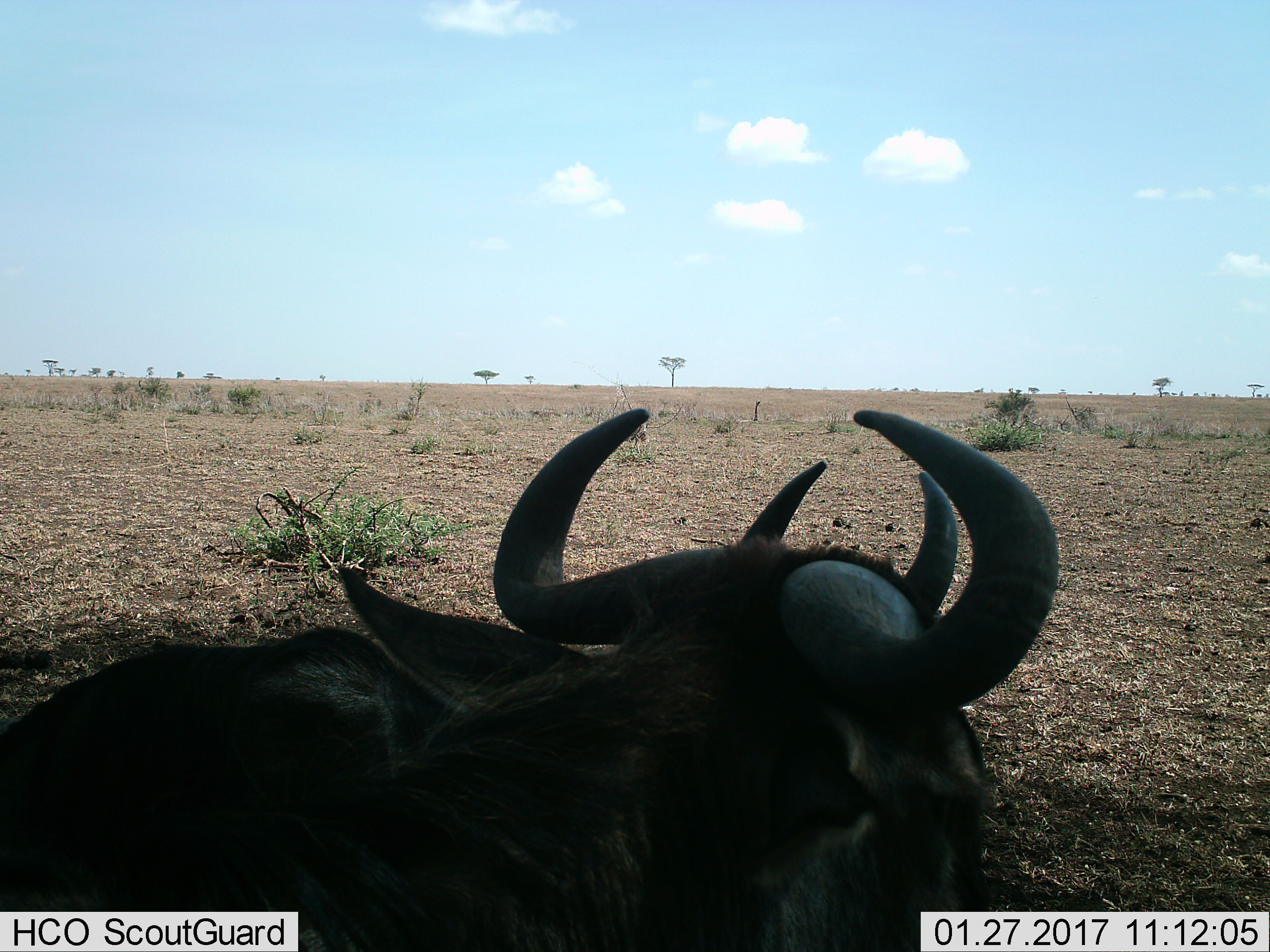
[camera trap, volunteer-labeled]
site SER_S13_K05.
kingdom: Animalia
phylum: Chordata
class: Mammalia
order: Artiodactyla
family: Bovidae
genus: Connochaetes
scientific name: Connochaetes taurinus taurinus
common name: blue wildebeest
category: wildebeestblue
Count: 2.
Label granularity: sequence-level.